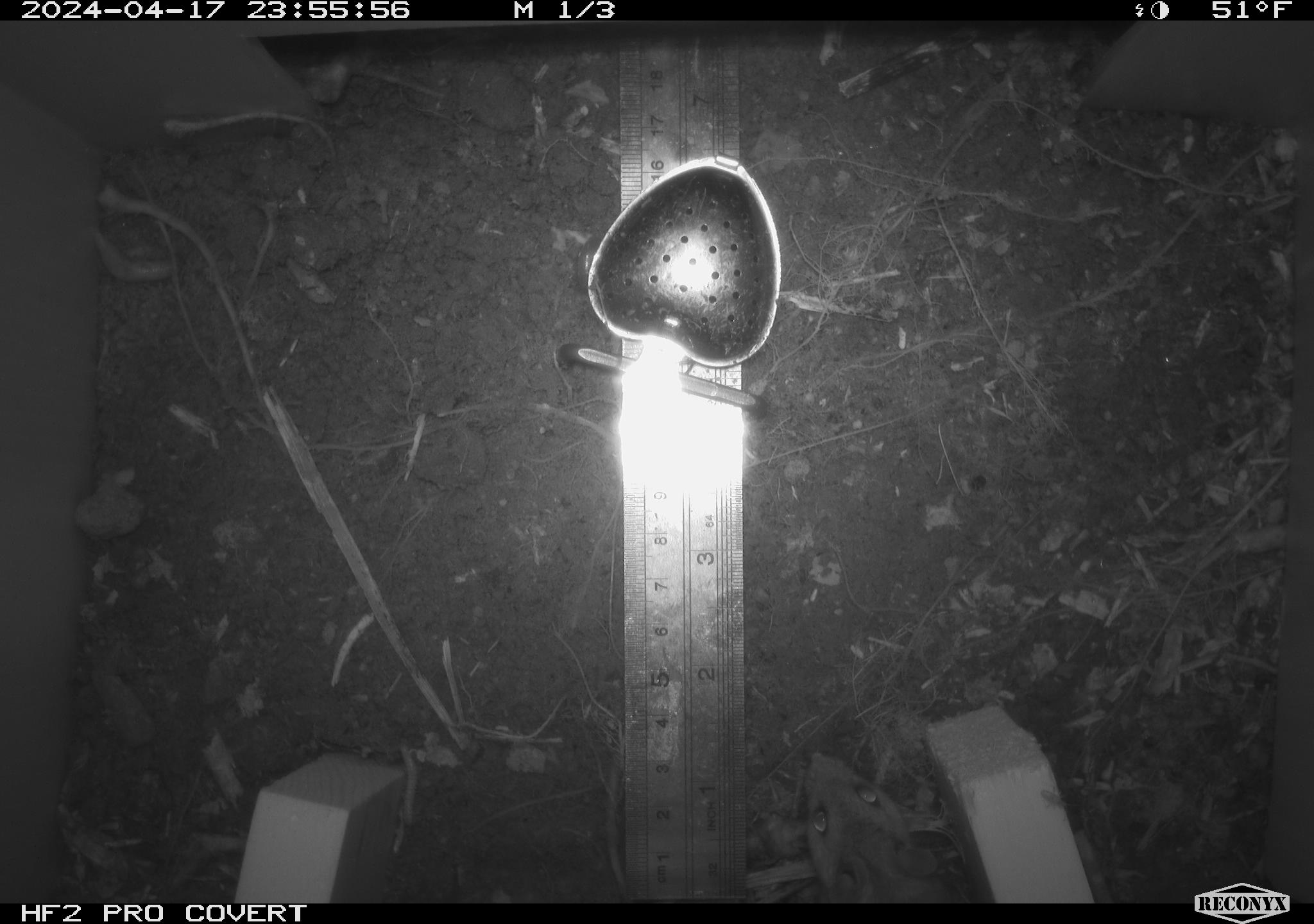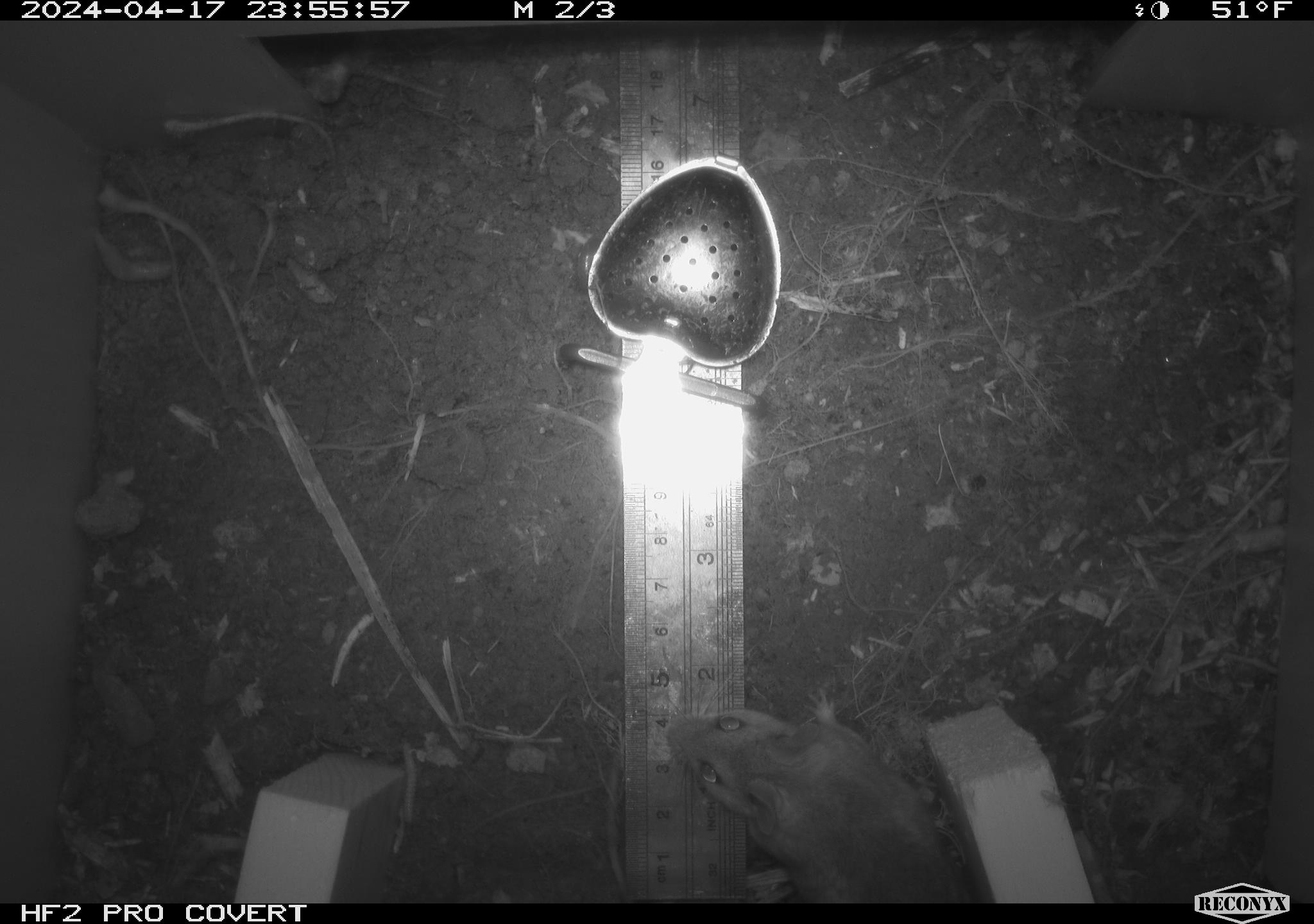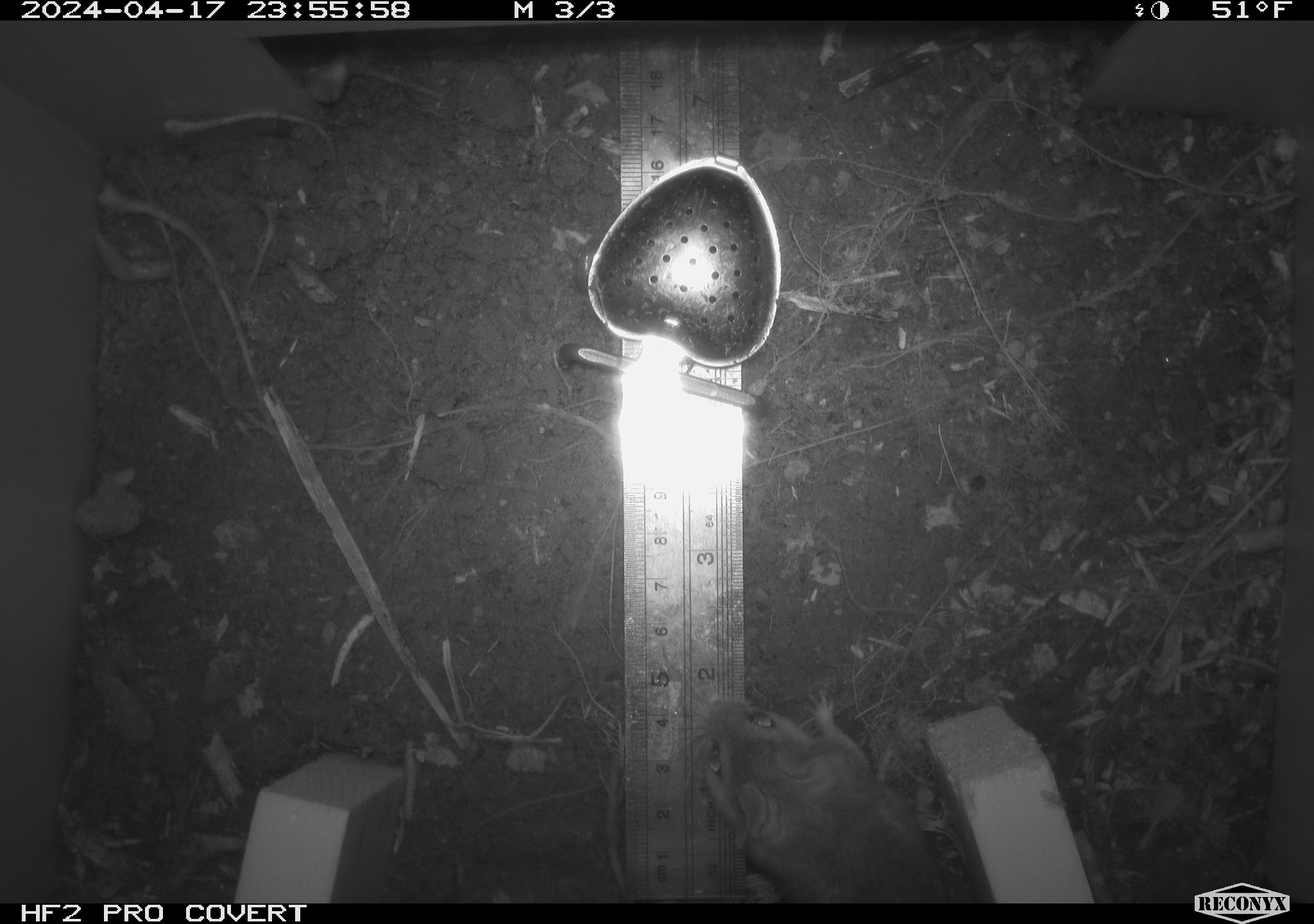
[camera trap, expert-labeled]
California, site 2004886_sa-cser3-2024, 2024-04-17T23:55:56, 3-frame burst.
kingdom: Animalia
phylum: Chordata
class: Mammalia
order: Rodentia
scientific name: Rodentia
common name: rodent